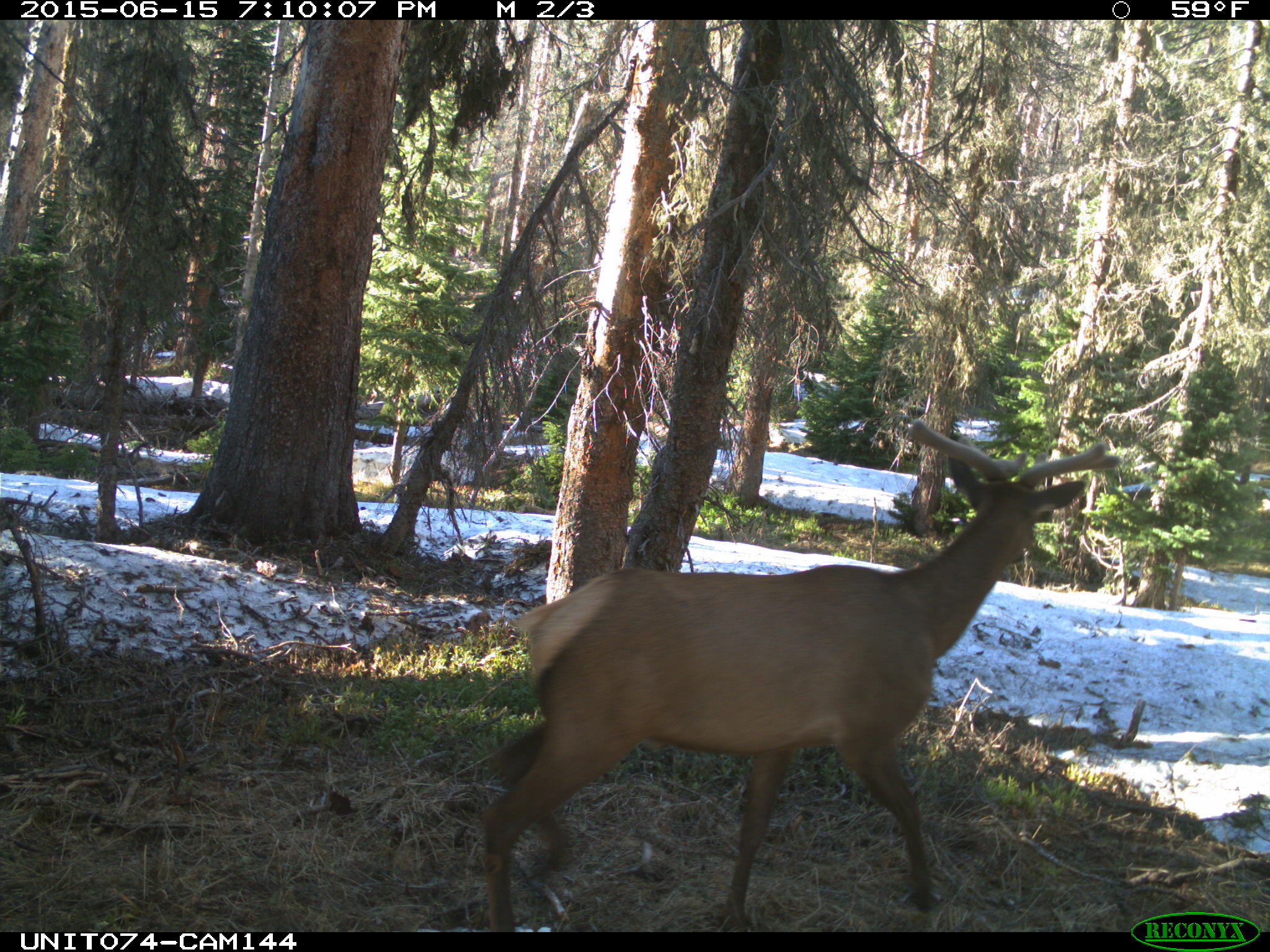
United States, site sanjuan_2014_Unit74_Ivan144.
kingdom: Animalia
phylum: Chordata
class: Mammalia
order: Artiodactyla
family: Cervidae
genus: Cervus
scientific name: Cervus elaphus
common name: red deer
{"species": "Cervus elaphus (red deer)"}